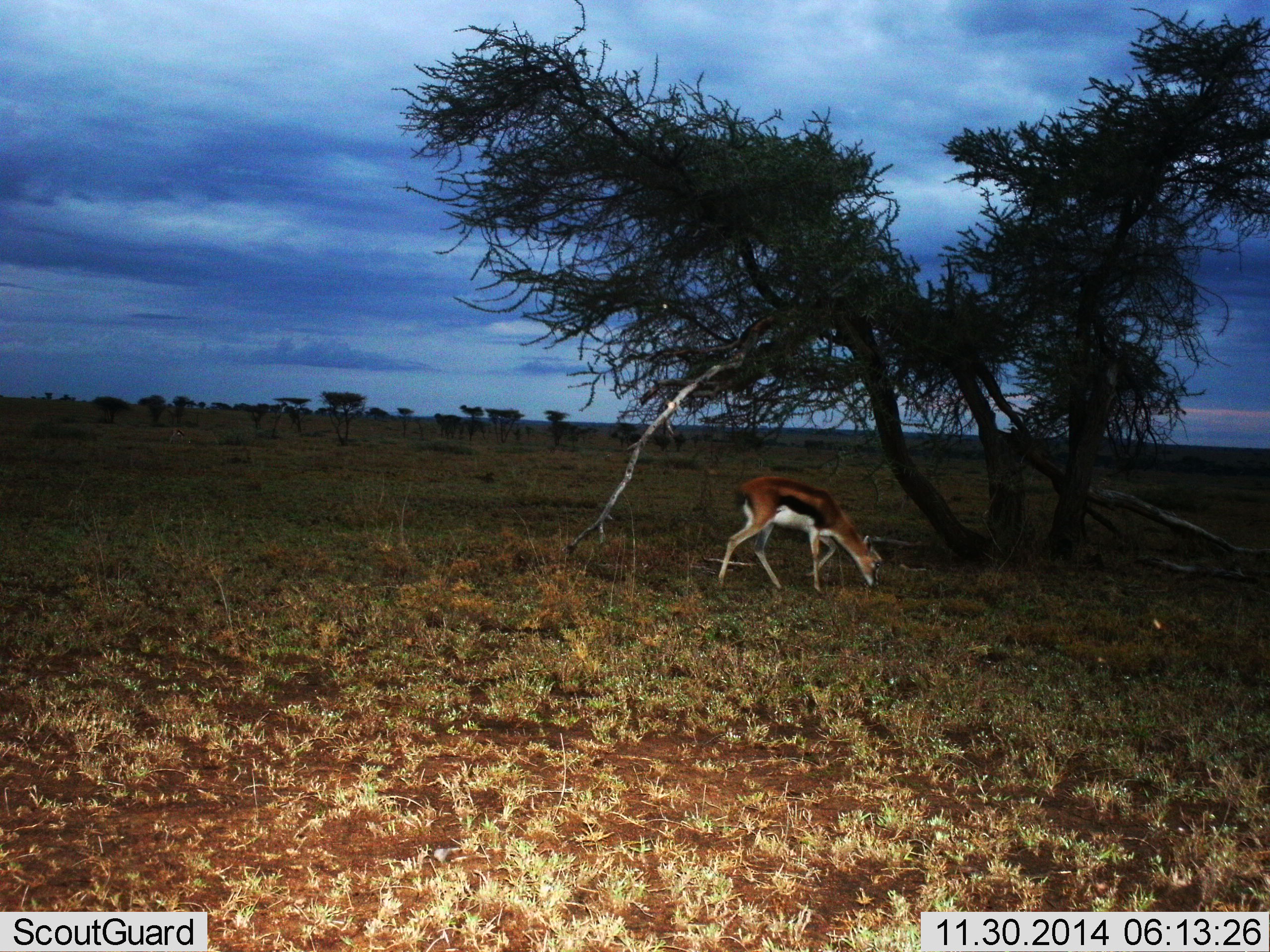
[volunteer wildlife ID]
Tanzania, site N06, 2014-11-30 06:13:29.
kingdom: Animalia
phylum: Chordata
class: Mammalia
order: Artiodactyla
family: Bovidae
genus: Eudorcas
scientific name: Eudorcas thomsonii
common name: thomson's gazelle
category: gazellethomsons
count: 1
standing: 30%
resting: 0%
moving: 10%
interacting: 0%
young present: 0%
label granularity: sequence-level